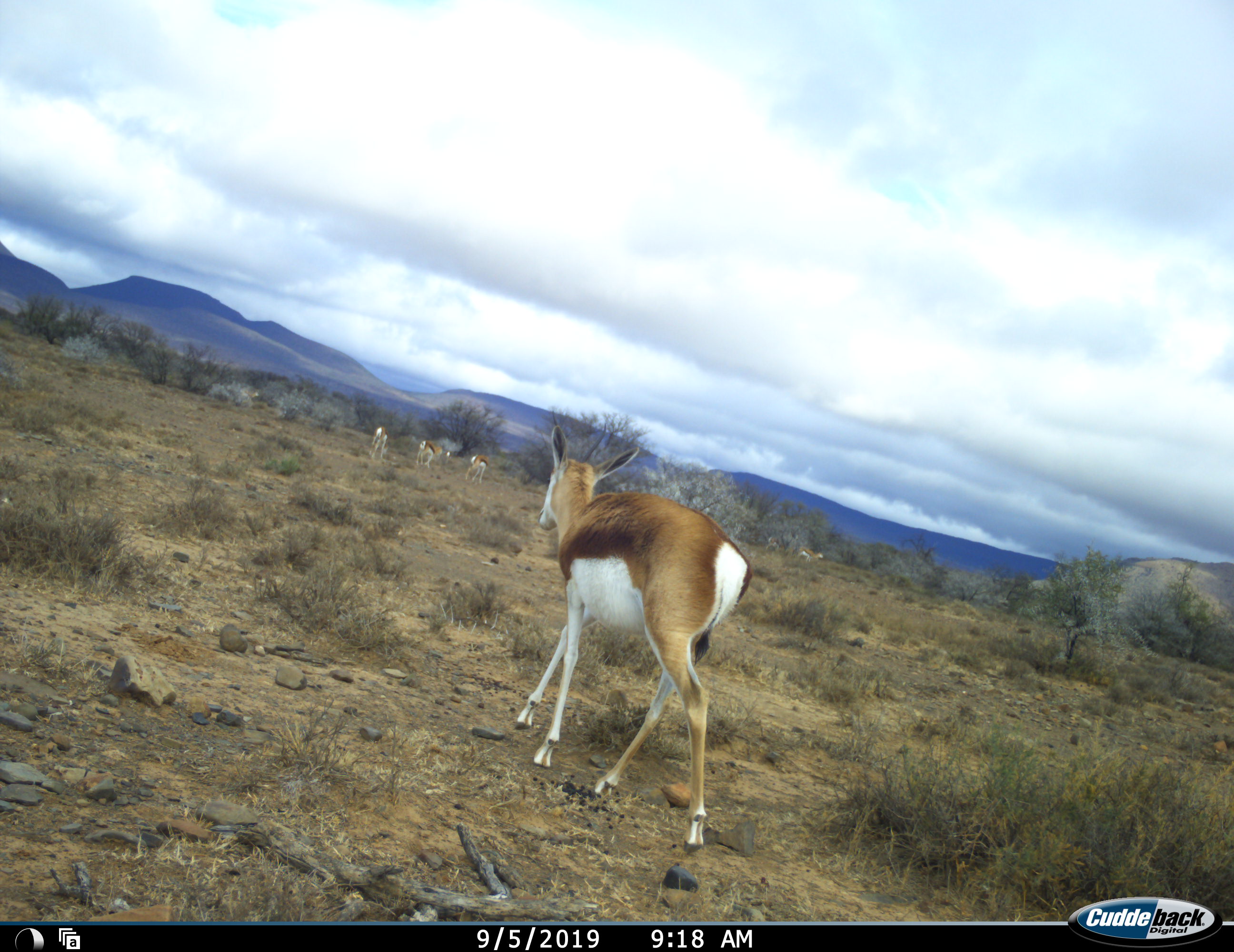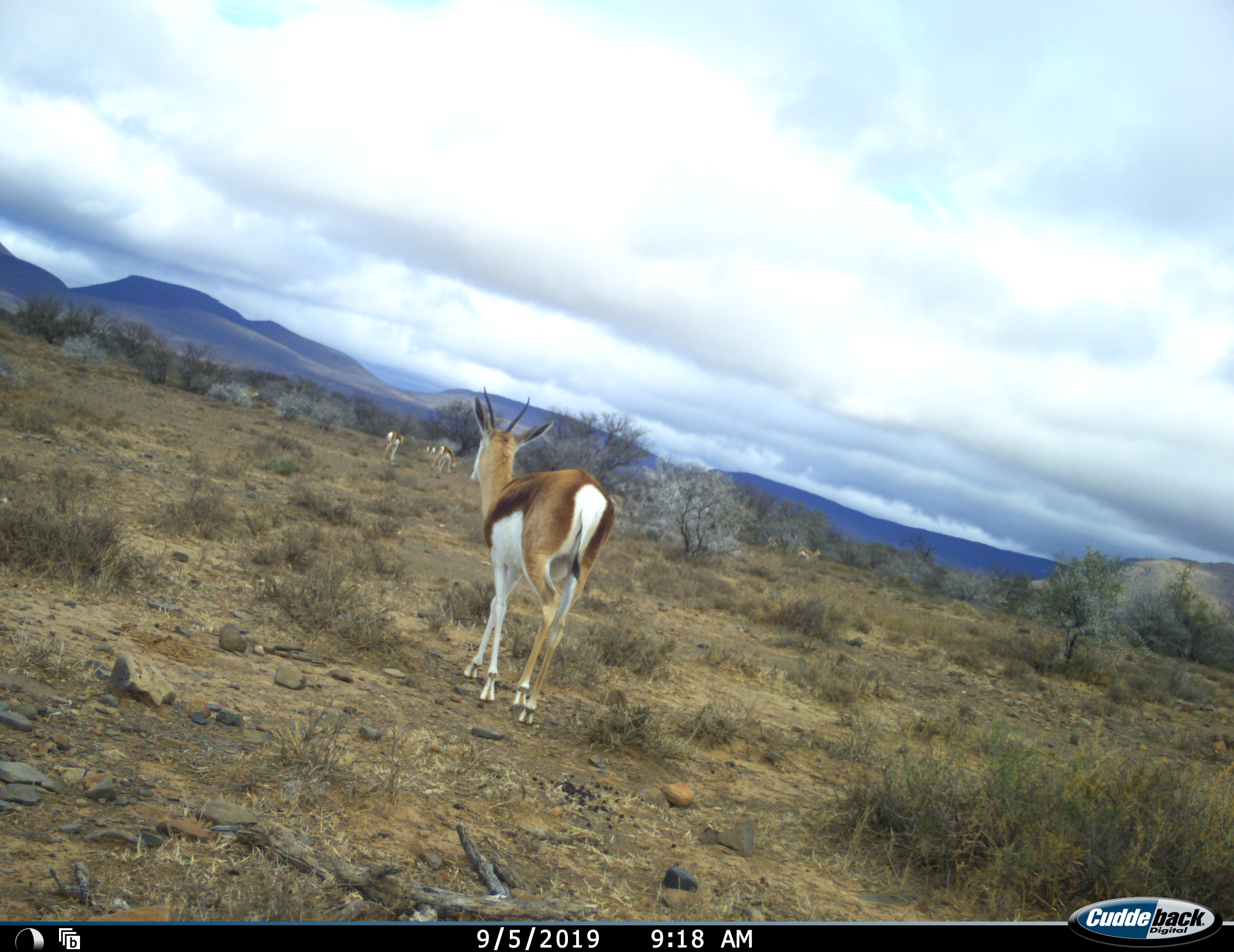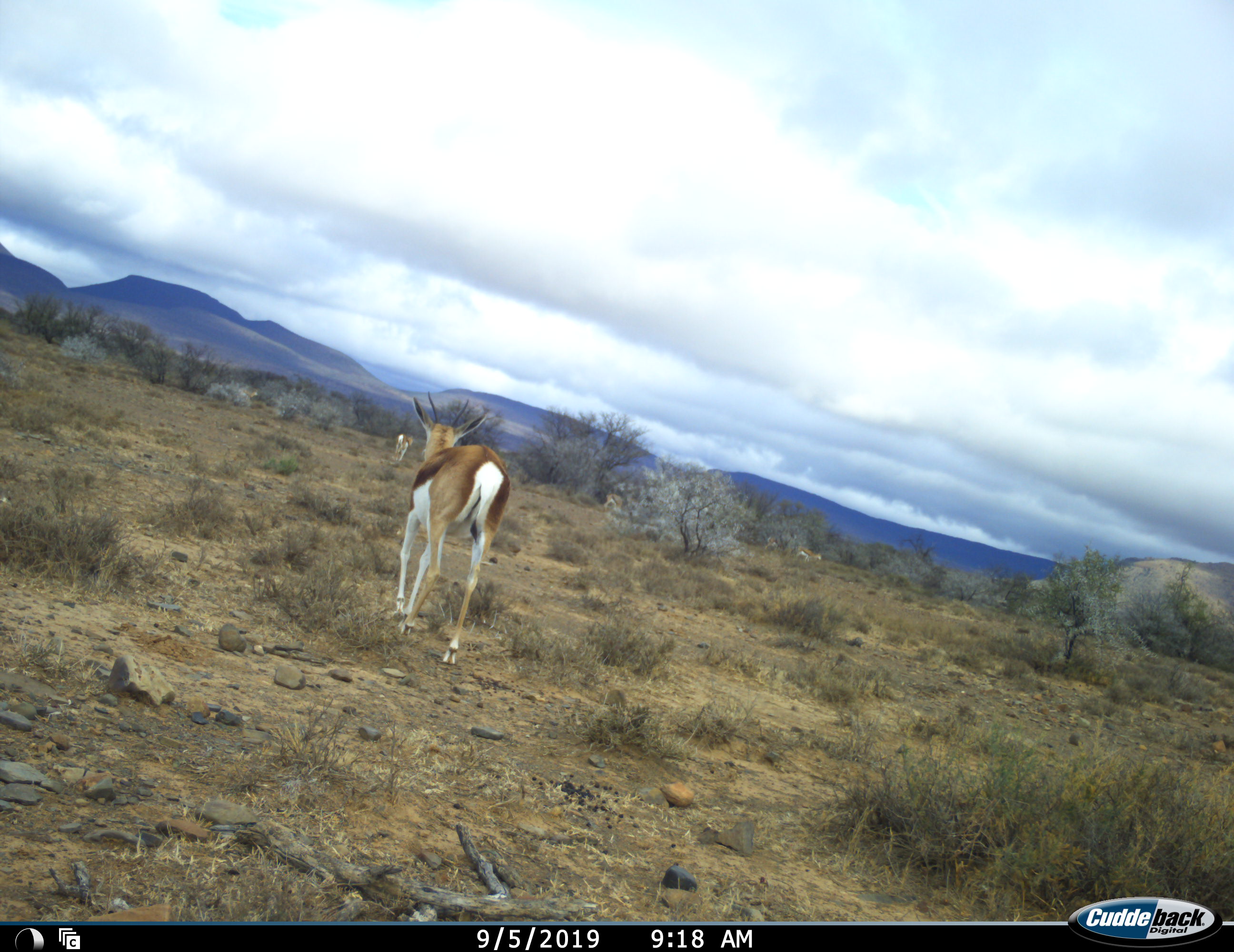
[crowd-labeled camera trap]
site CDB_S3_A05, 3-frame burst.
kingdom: Animalia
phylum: Chordata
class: Mammalia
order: Artiodactyla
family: Bovidae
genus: Antidorcas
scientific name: Antidorcas marsupialis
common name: springbok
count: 5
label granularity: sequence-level